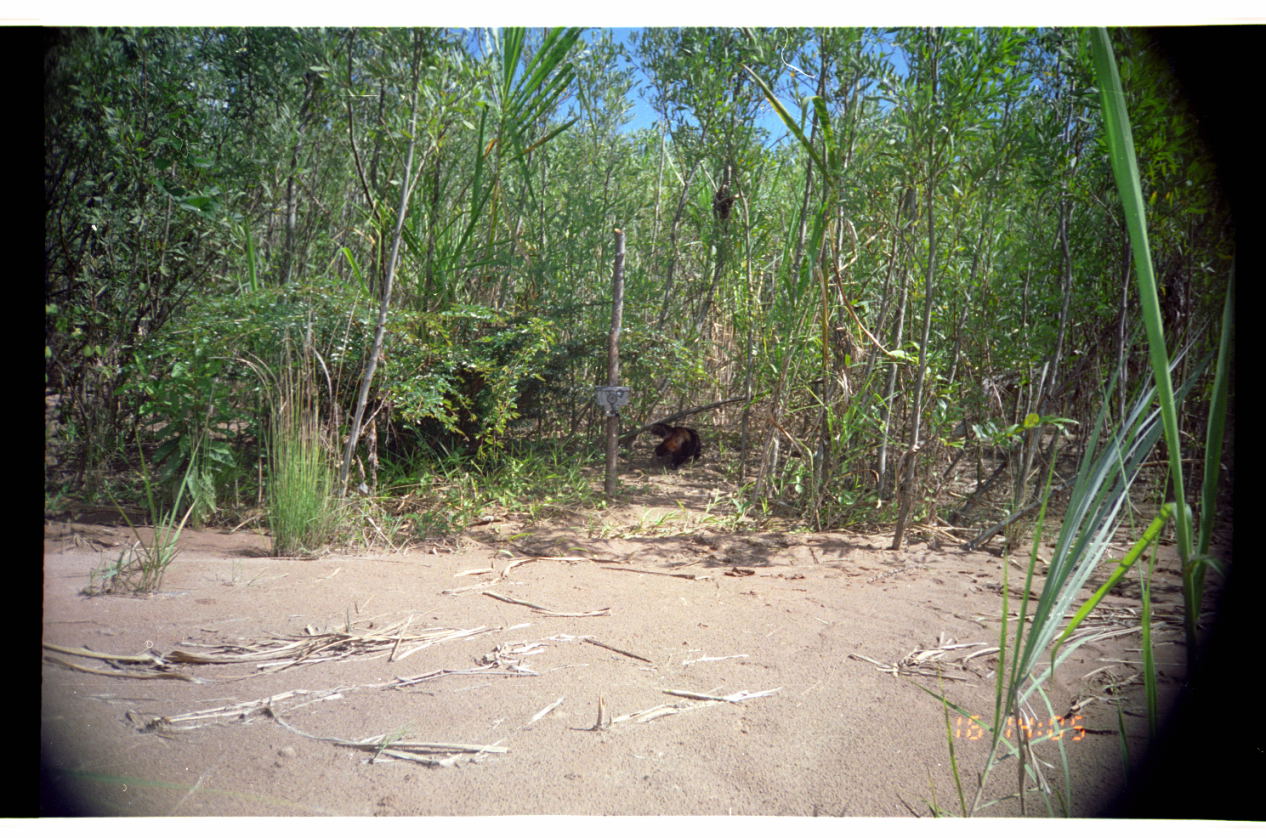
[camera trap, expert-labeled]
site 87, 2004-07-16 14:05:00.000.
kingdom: Animalia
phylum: Chordata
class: Mammalia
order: Carnivora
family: Mustelidae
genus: Eira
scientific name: Eira barbara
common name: tayra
Eira barbara (tayra).